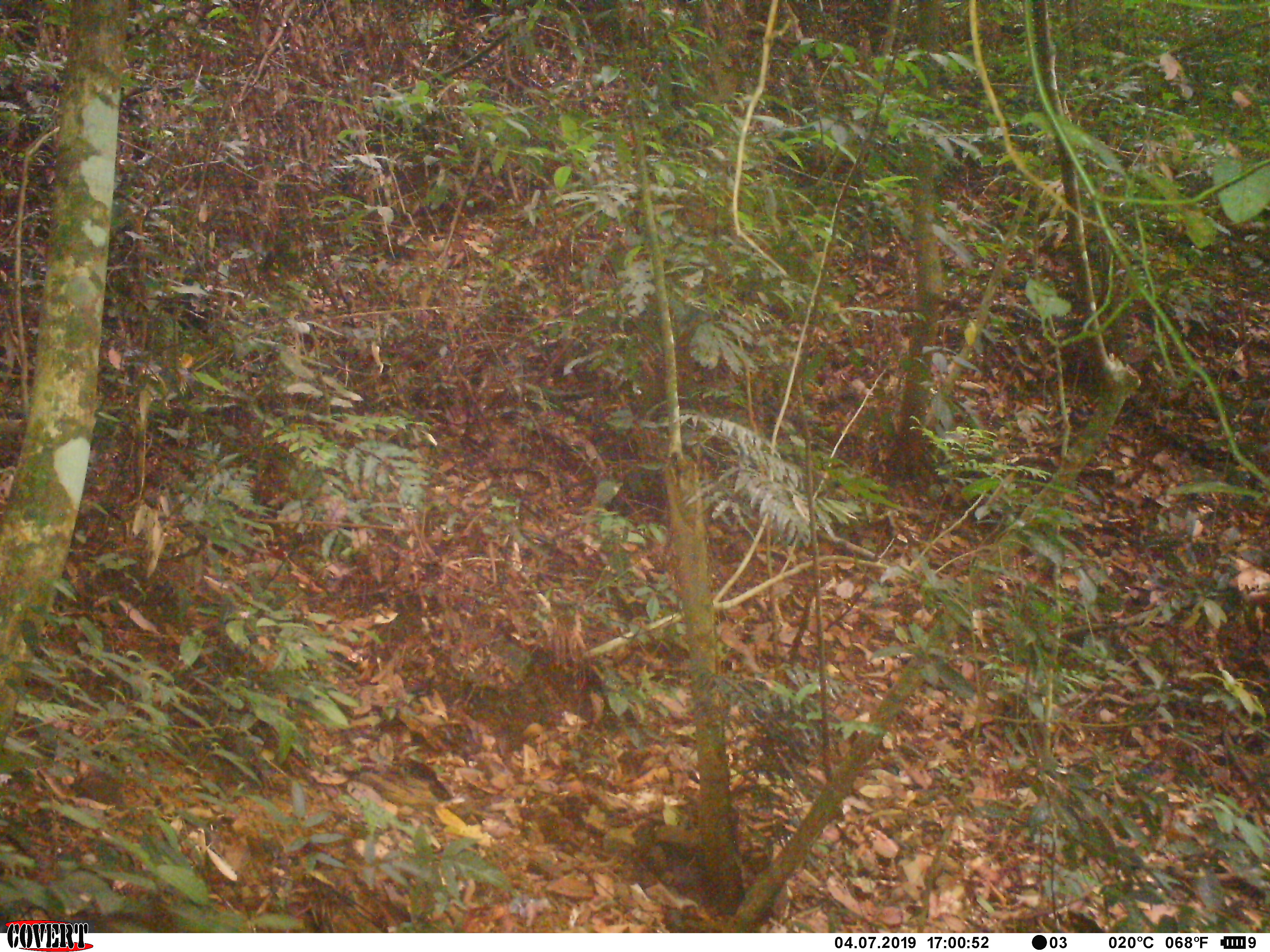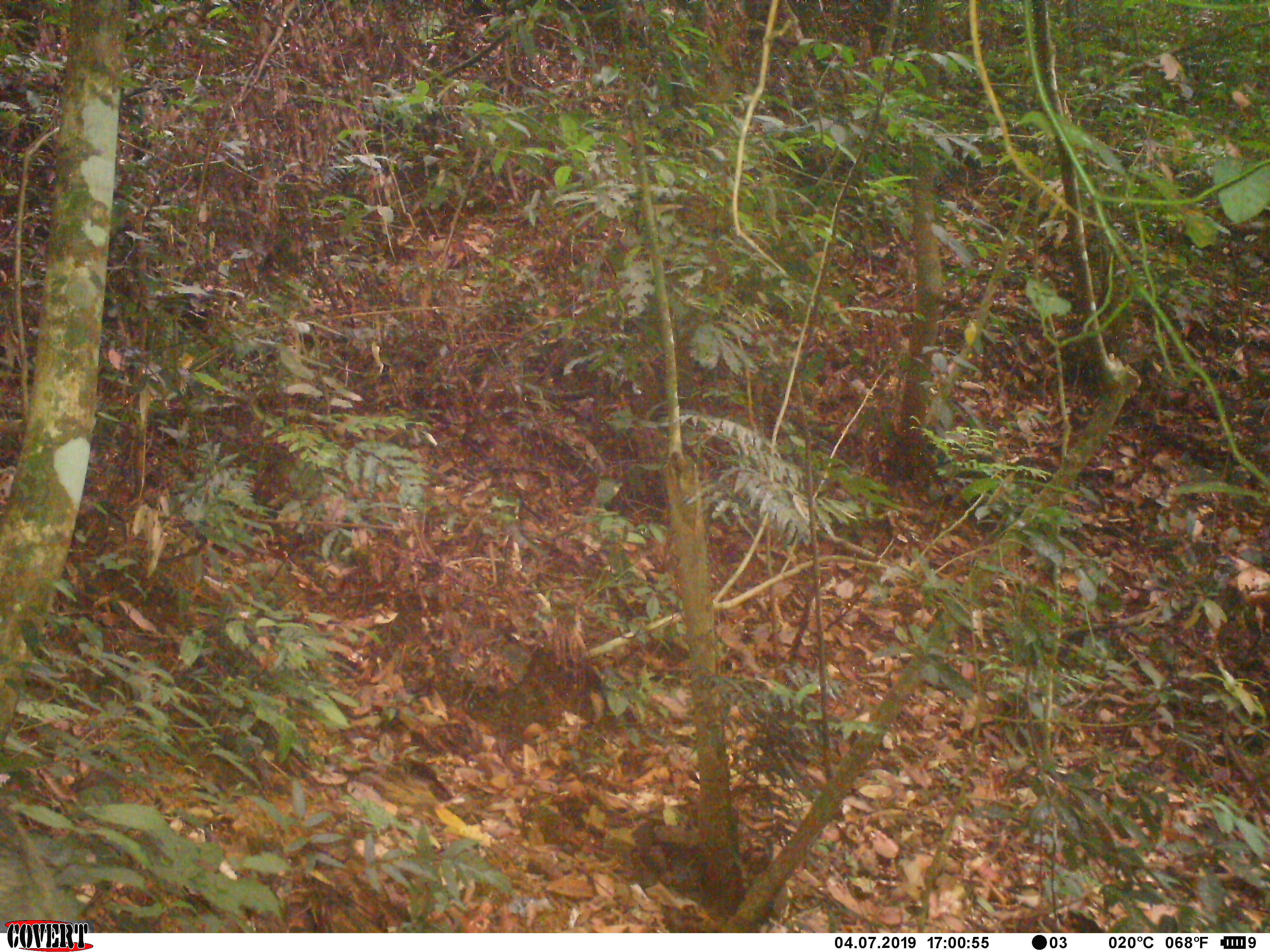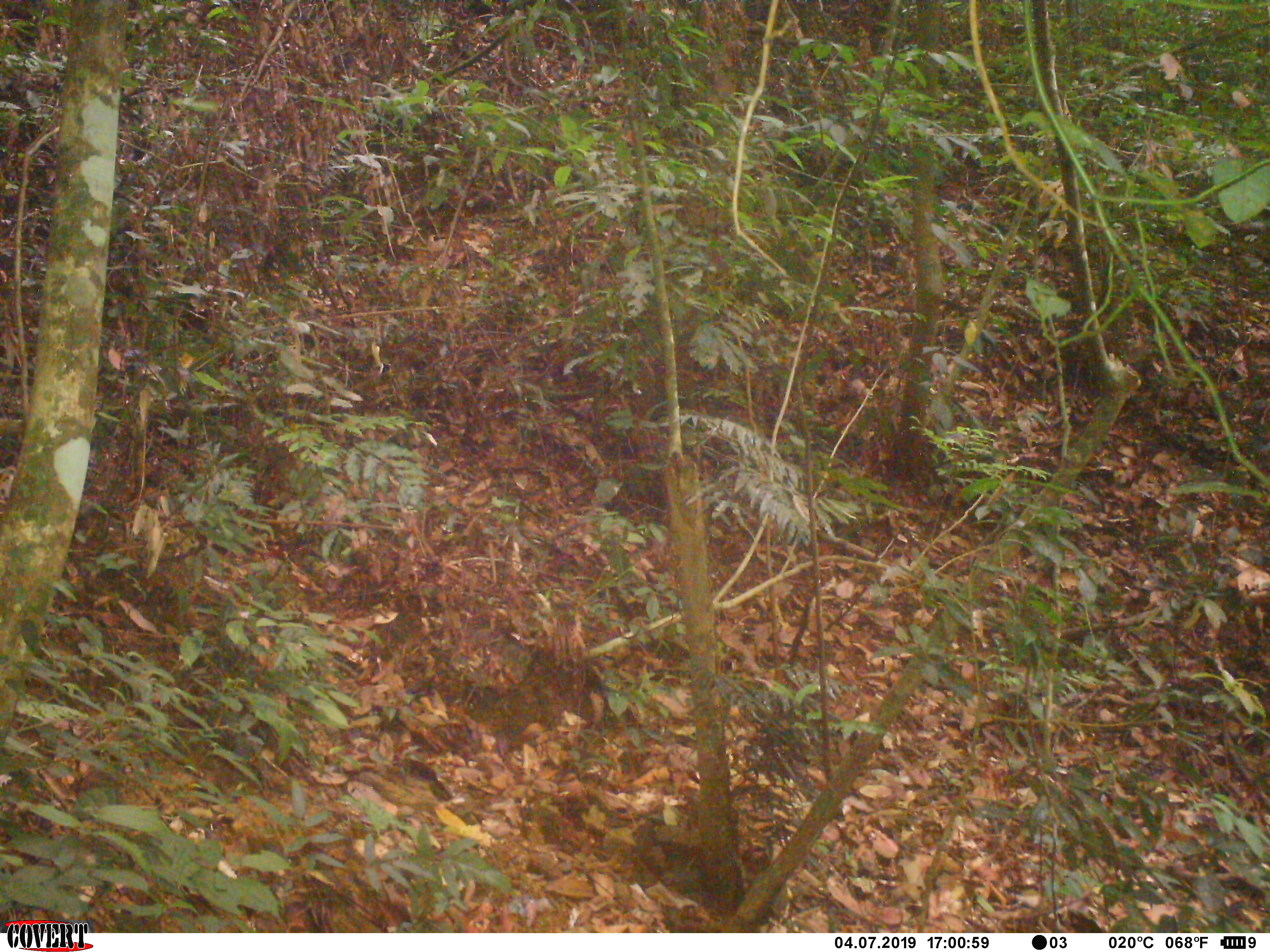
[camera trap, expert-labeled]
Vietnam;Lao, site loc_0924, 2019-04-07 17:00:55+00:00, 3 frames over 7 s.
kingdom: Animalia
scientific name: Animalia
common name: animal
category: unidentified animal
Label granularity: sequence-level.